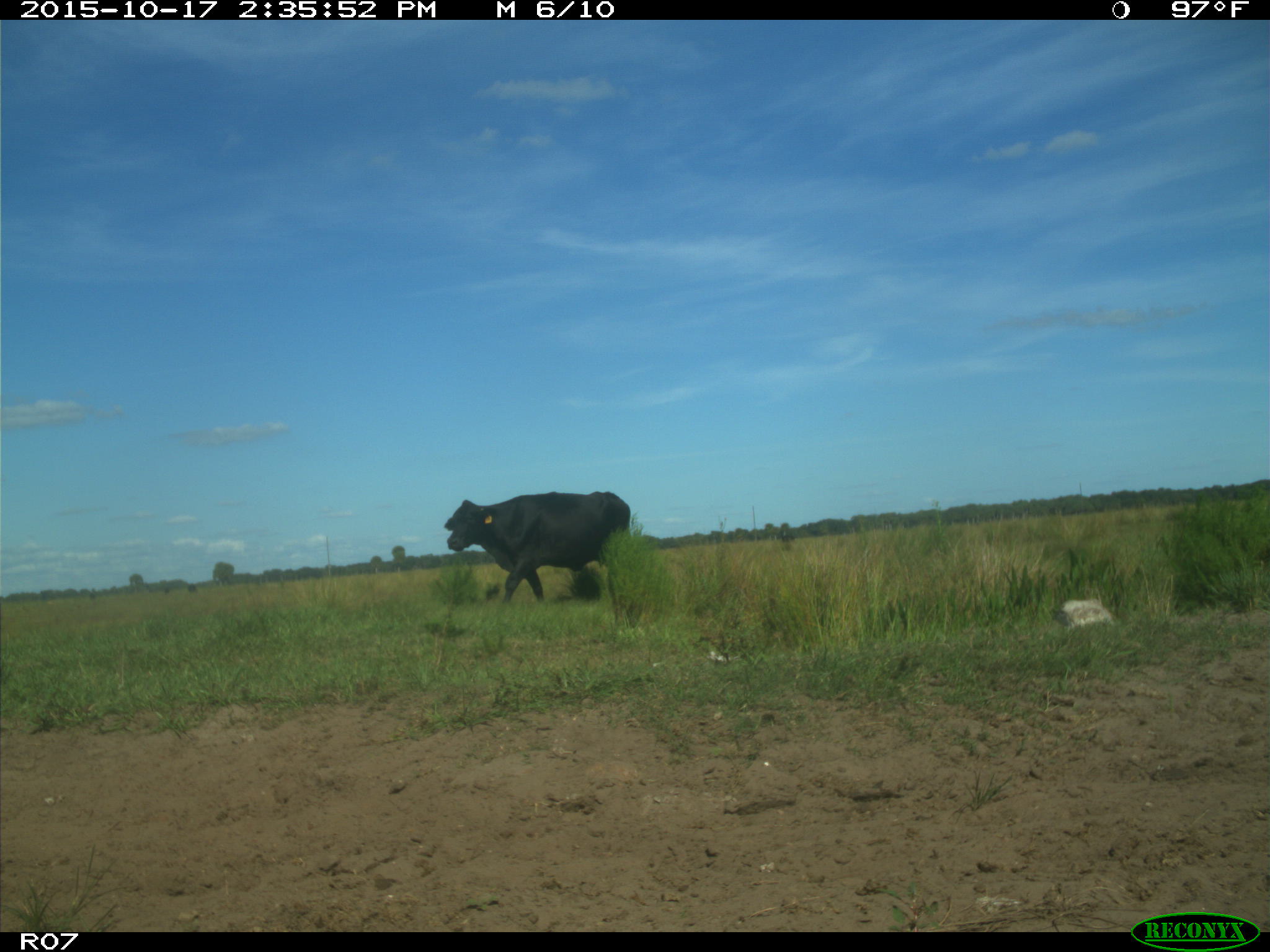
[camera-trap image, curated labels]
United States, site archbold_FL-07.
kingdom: Animalia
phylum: Chordata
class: Mammalia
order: Artiodactyla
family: Bovidae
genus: Bos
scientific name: Bos taurus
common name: domestic cow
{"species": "Bos taurus (domestic cow)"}